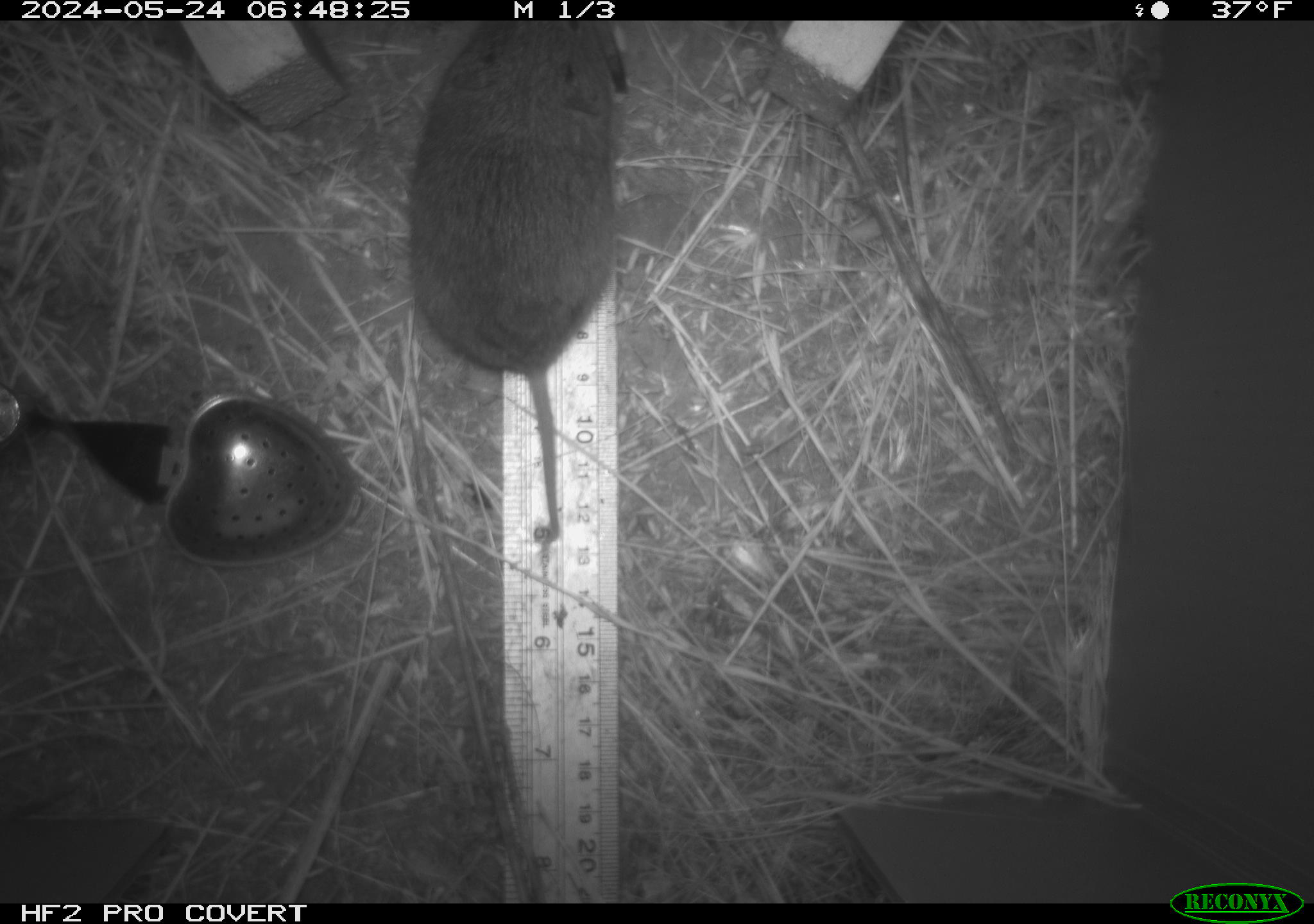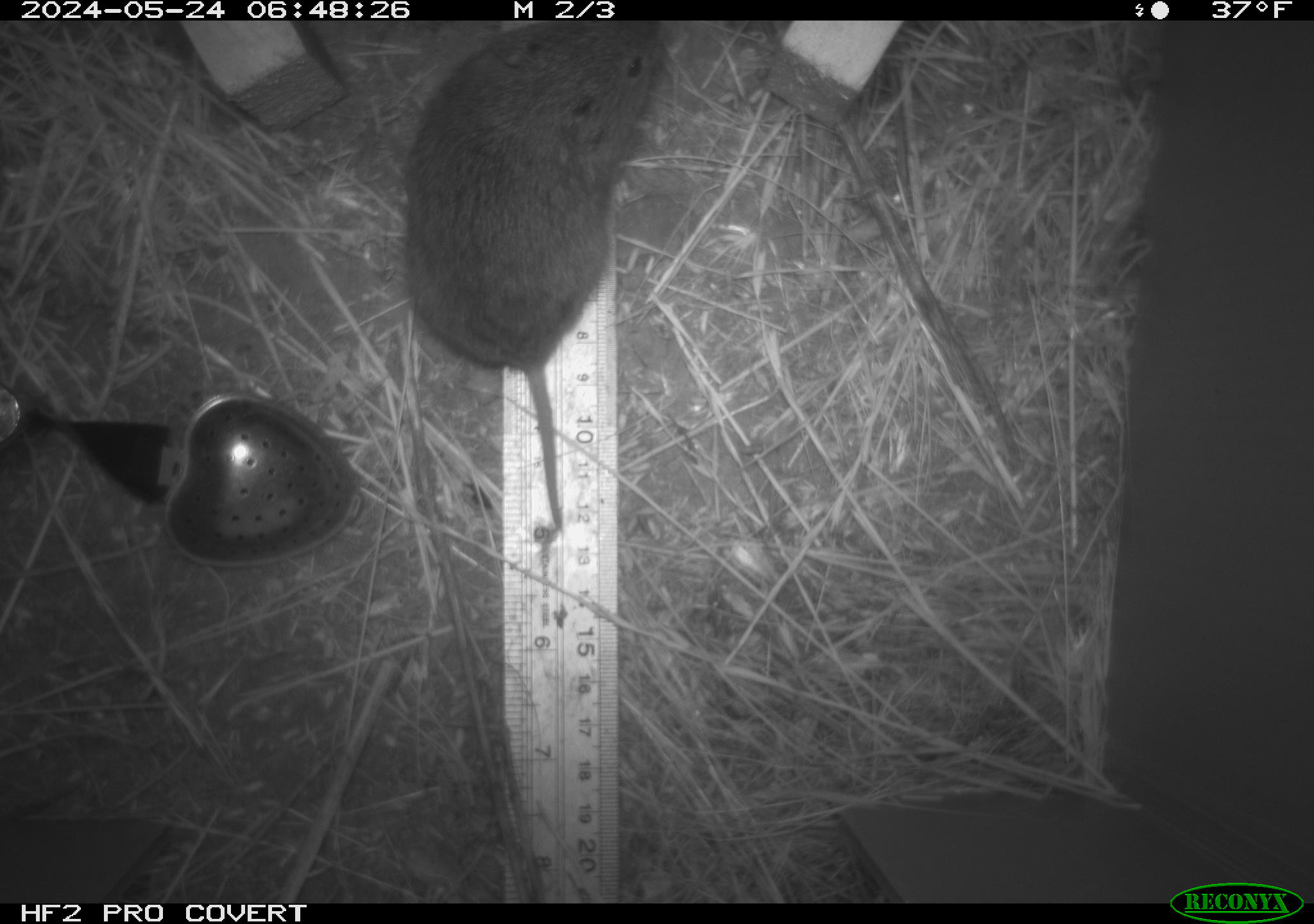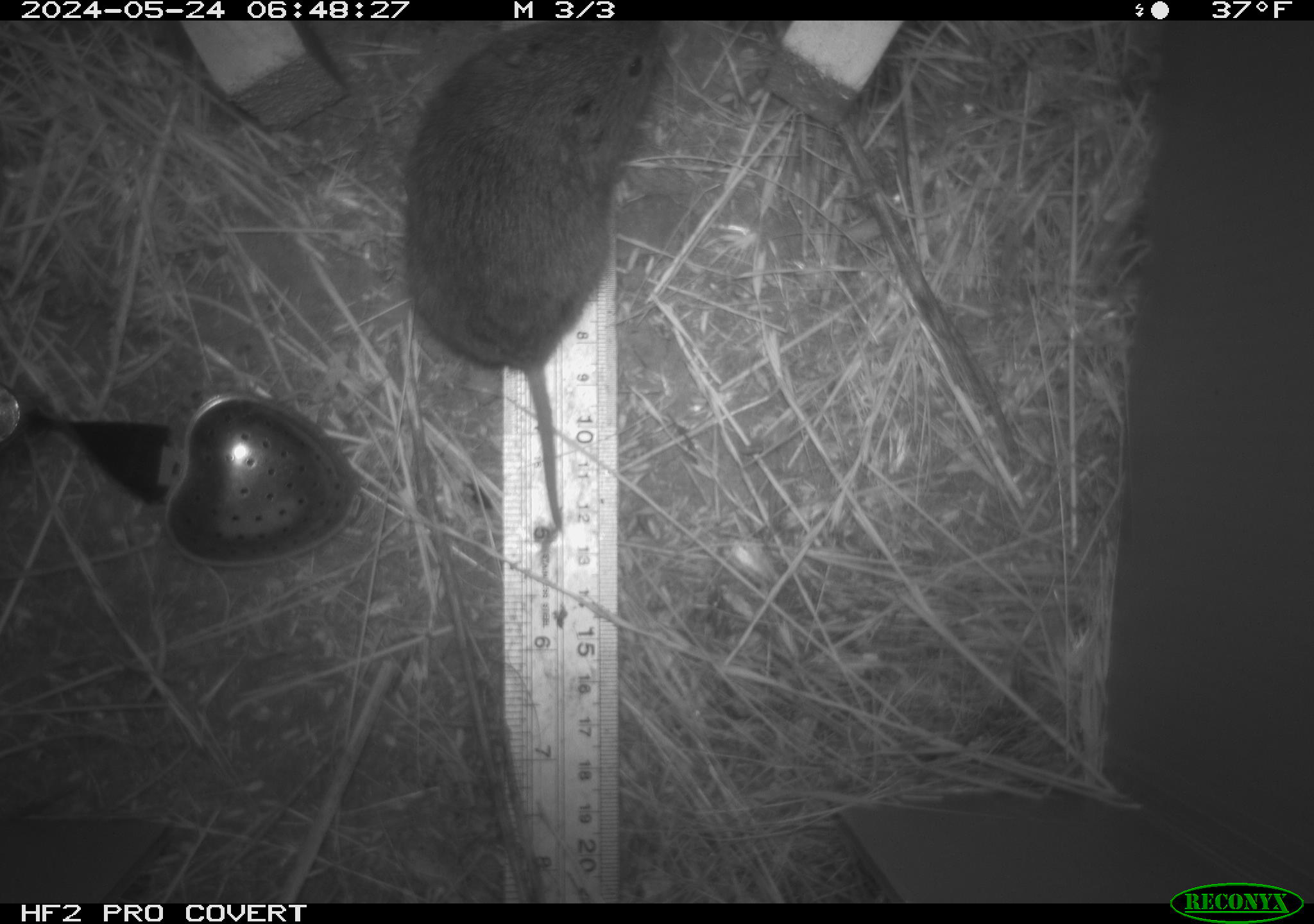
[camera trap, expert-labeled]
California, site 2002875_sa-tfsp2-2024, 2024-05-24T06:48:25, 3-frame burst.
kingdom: Animalia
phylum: Chordata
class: Mammalia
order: Rodentia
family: Cricetidae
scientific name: Arvicolinae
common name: voles, lemmings, and muskrats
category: arvicolinae subfamily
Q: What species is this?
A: Arvicolinae subfamily (voles, lemmings, and muskrats) (Arvicolinae).